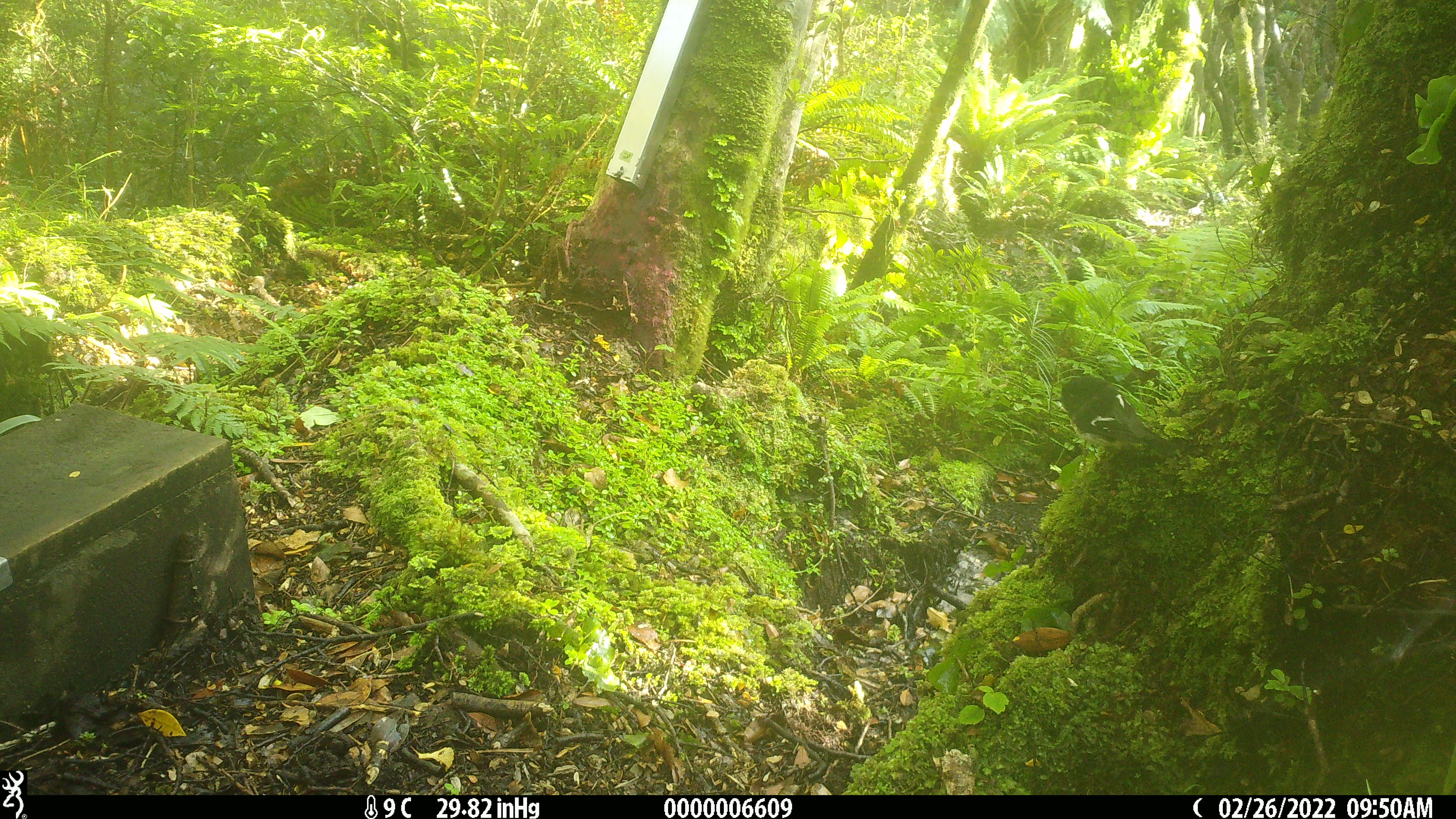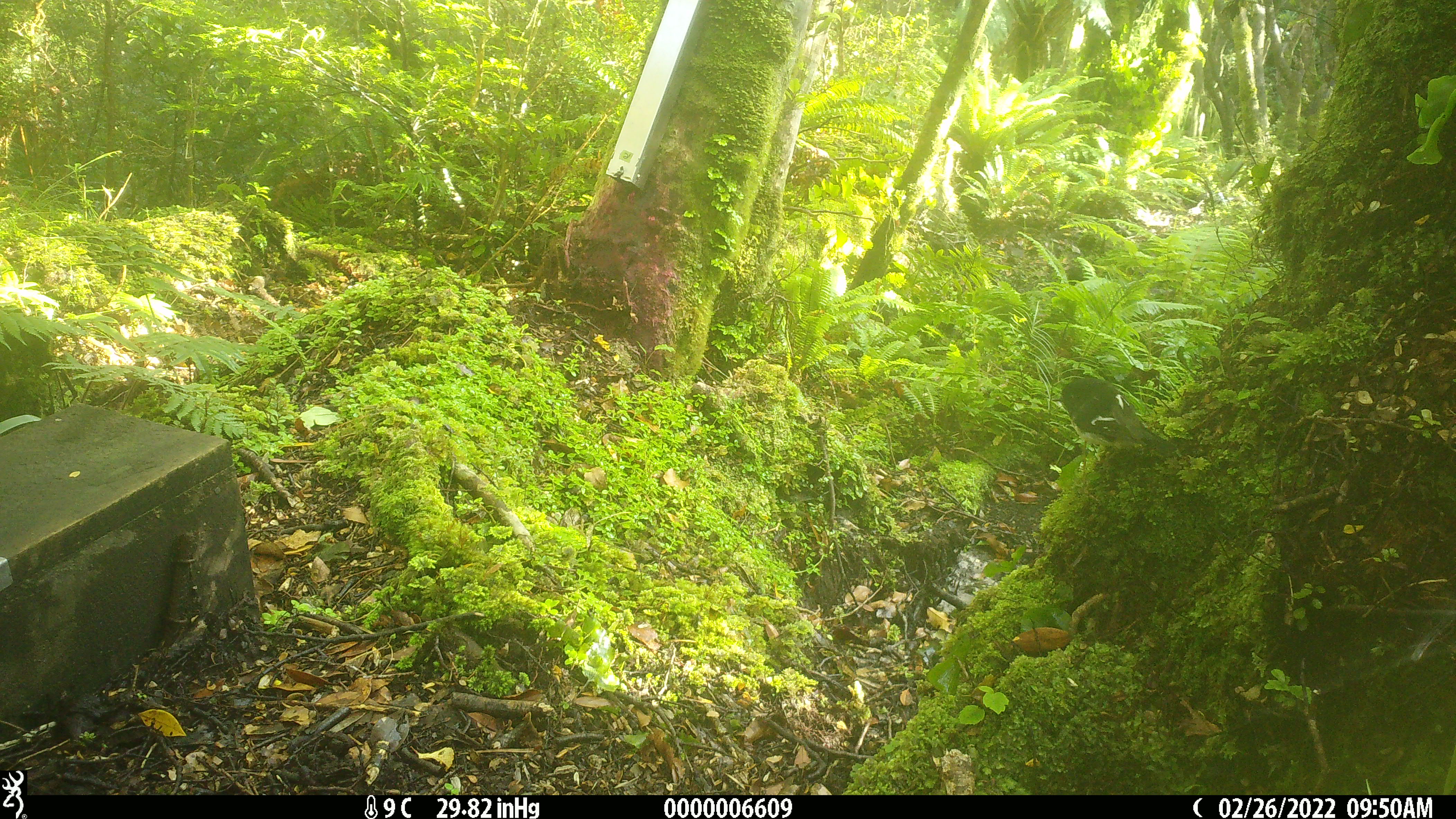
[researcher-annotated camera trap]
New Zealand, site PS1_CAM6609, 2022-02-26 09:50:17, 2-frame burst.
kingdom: Animalia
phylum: Chordata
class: Aves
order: Passeriformes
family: Petroicidae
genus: Petroica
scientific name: Petroica macrocephala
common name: tomtit